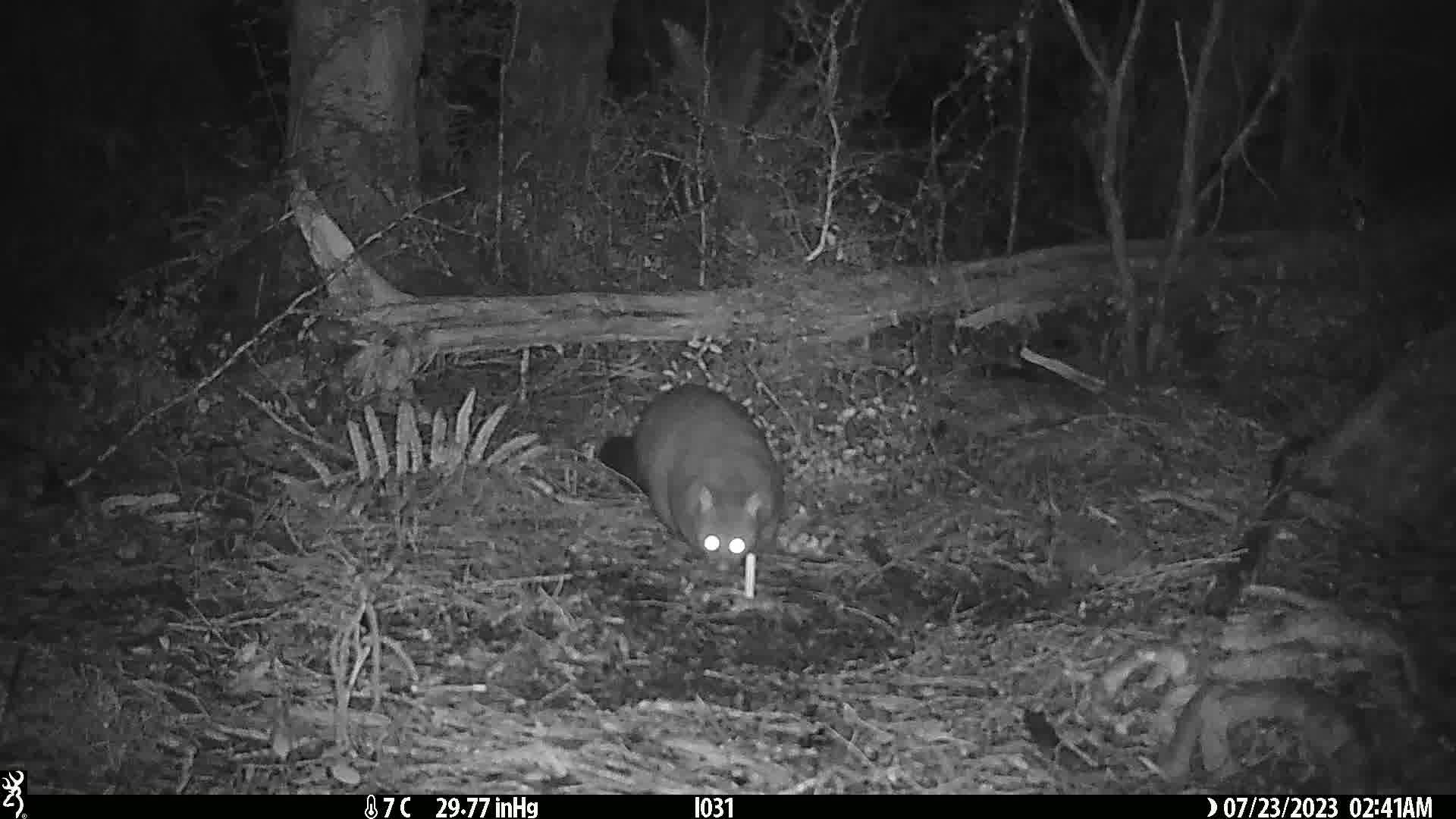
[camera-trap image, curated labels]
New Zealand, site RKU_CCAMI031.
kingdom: Animalia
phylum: Chordata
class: Mammalia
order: Diprotodontia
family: Phalangeridae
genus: Trichosurus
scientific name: Trichosurus vulpecula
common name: common brushtail possum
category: possum